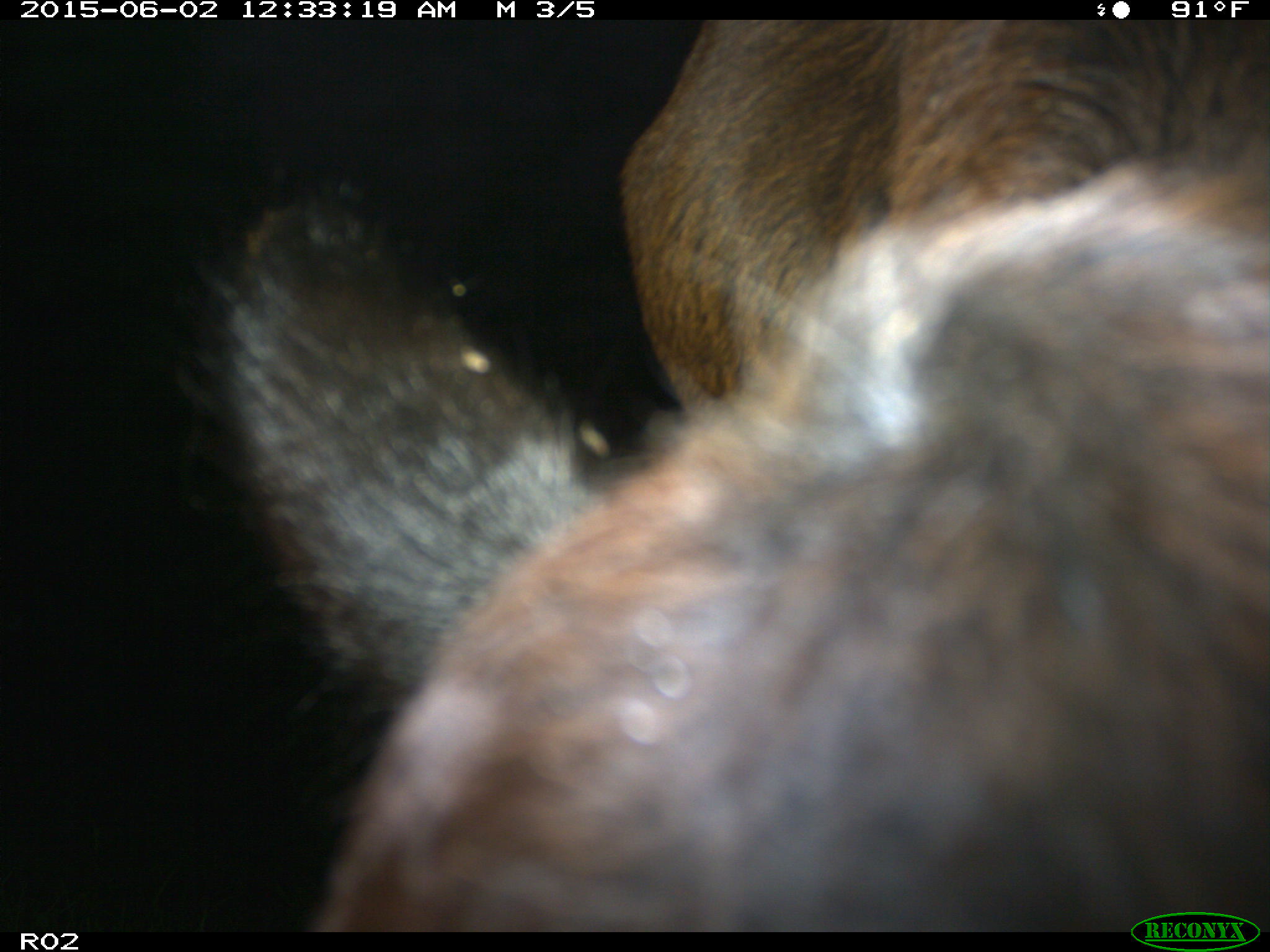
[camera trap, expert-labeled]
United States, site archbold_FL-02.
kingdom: Animalia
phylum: Chordata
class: Mammalia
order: Artiodactyla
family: Bovidae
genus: Bos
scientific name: Bos taurus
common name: domestic cow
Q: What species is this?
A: Bos taurus (domestic cow).